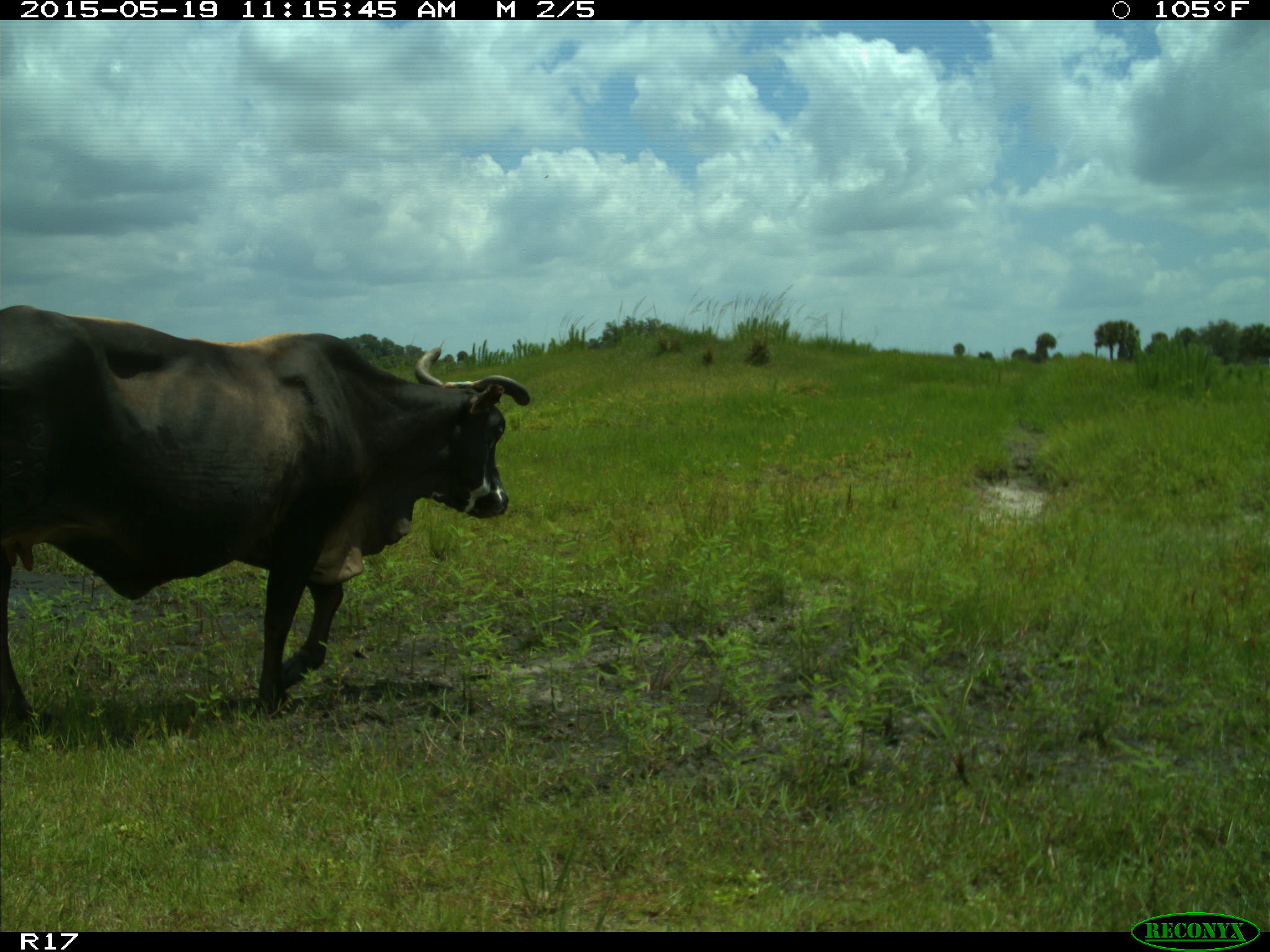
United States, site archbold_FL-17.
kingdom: Animalia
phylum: Chordata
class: Mammalia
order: Artiodactyla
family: Bovidae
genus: Bos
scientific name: Bos taurus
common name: domestic cow